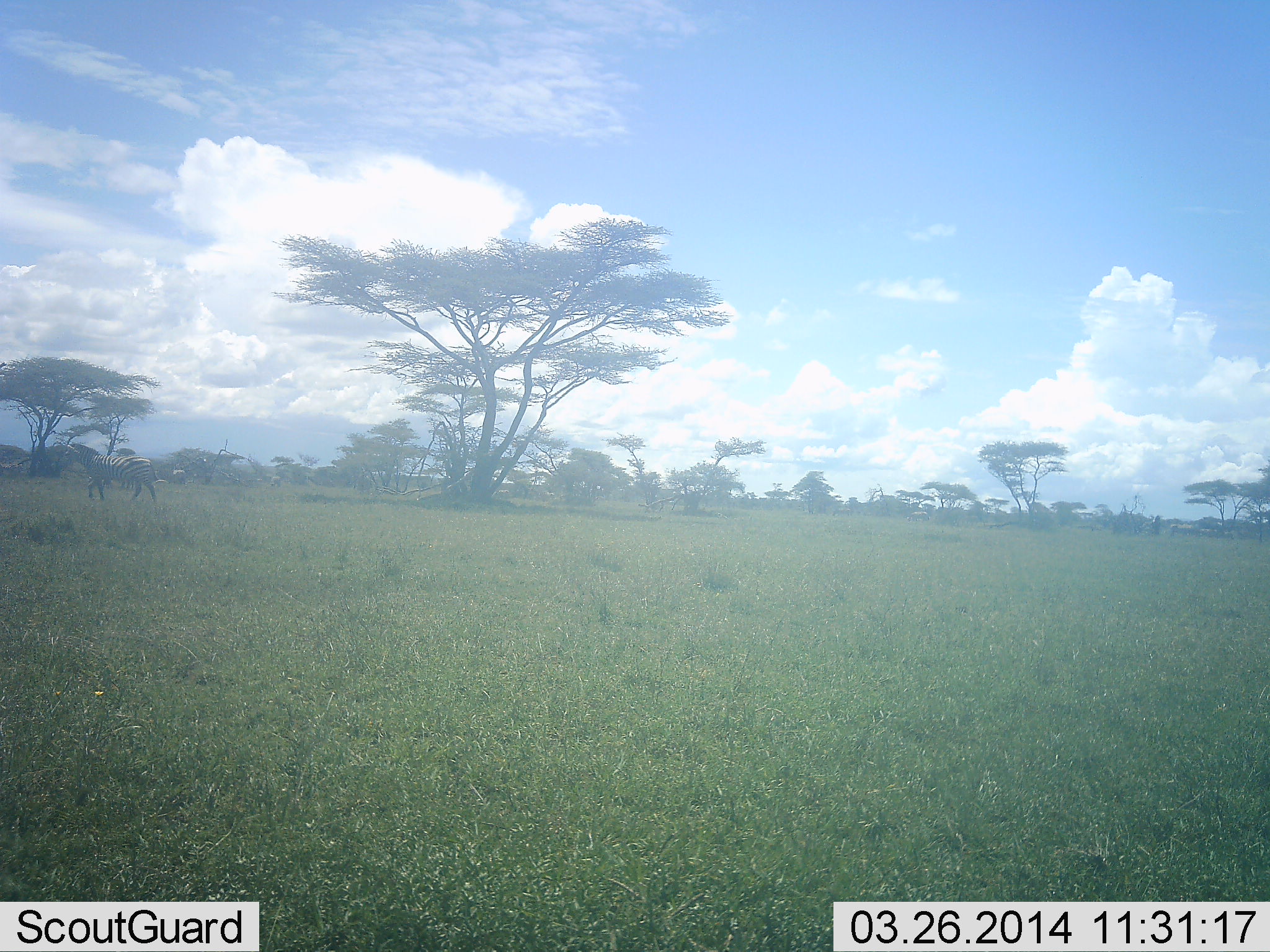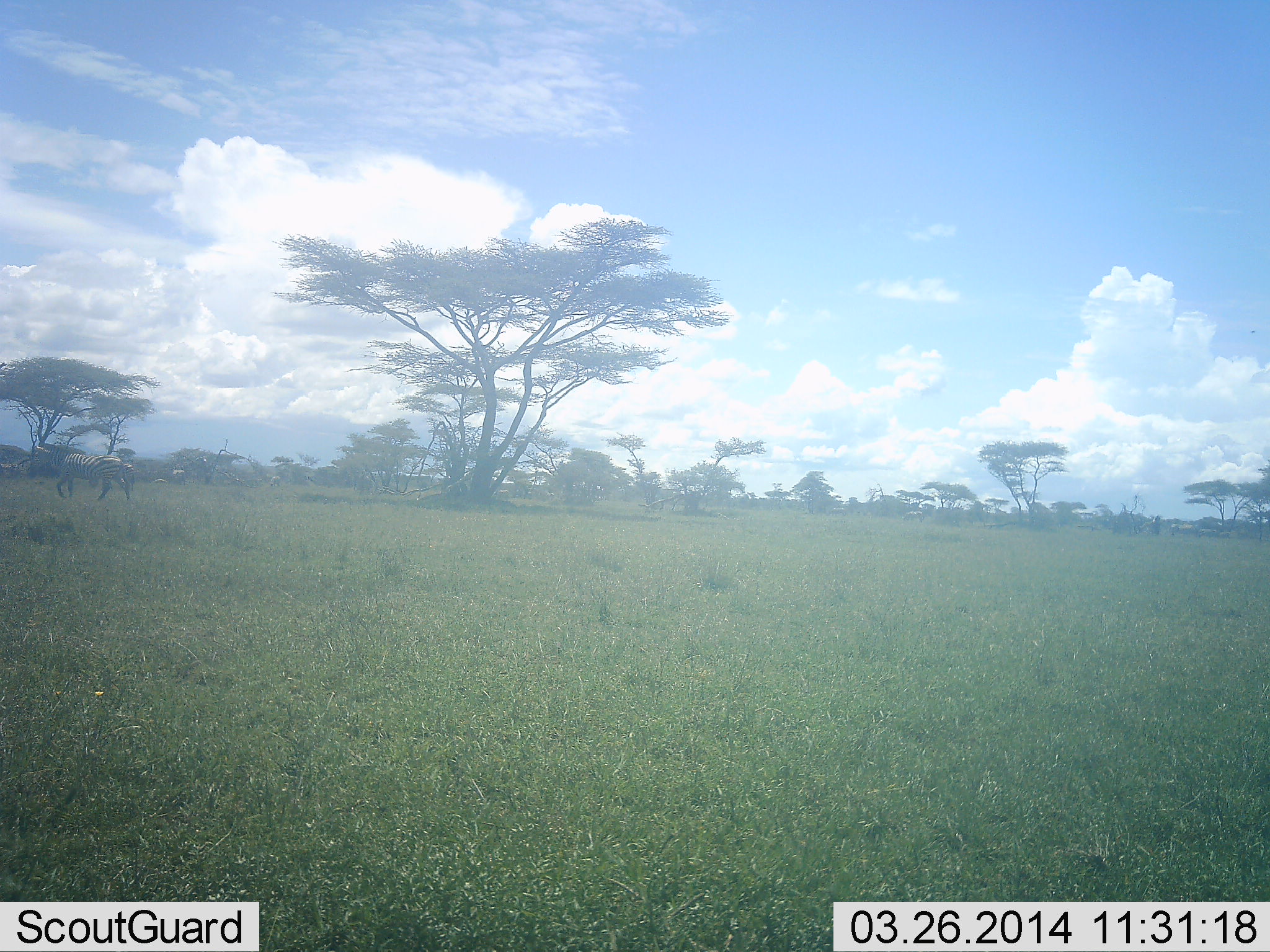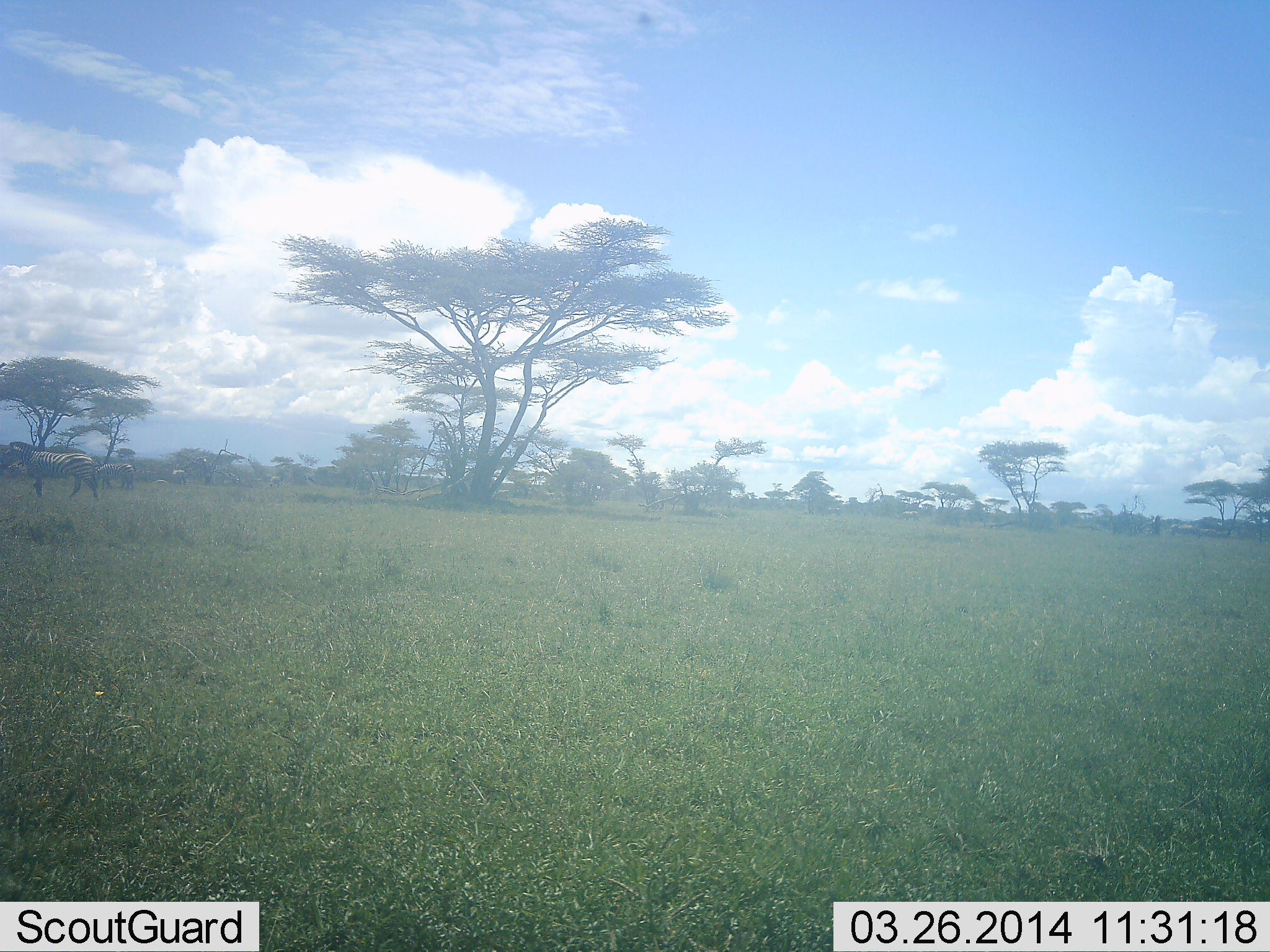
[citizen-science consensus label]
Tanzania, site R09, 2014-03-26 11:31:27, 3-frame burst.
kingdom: Animalia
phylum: Chordata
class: Mammalia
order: Perissodactyla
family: Equidae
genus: Equus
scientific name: Equus quagga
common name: plains zebra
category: zebra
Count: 2.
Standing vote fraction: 20%.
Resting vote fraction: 0%.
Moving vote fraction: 100%.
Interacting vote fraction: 0%.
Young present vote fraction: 0%.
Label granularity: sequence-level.